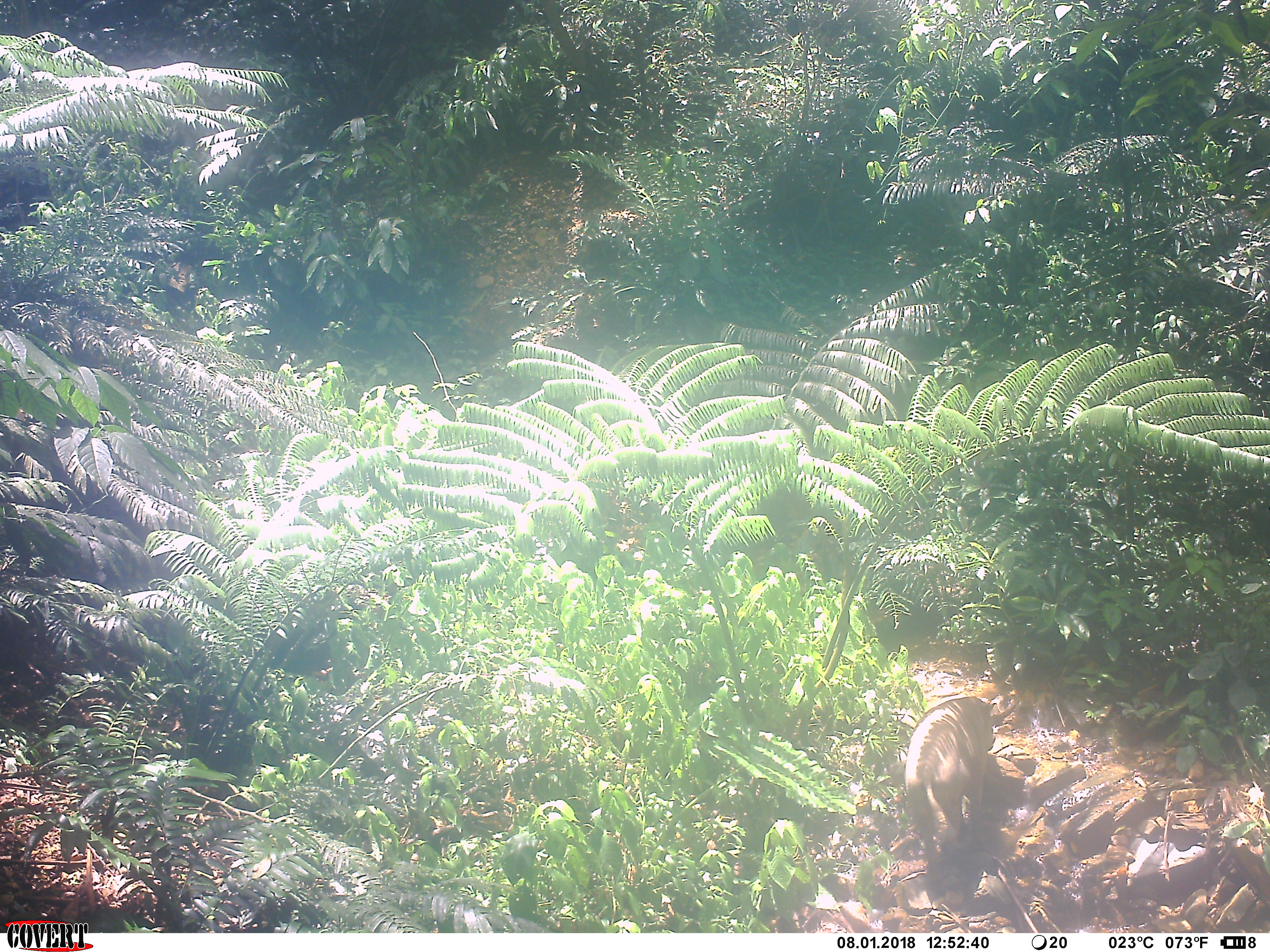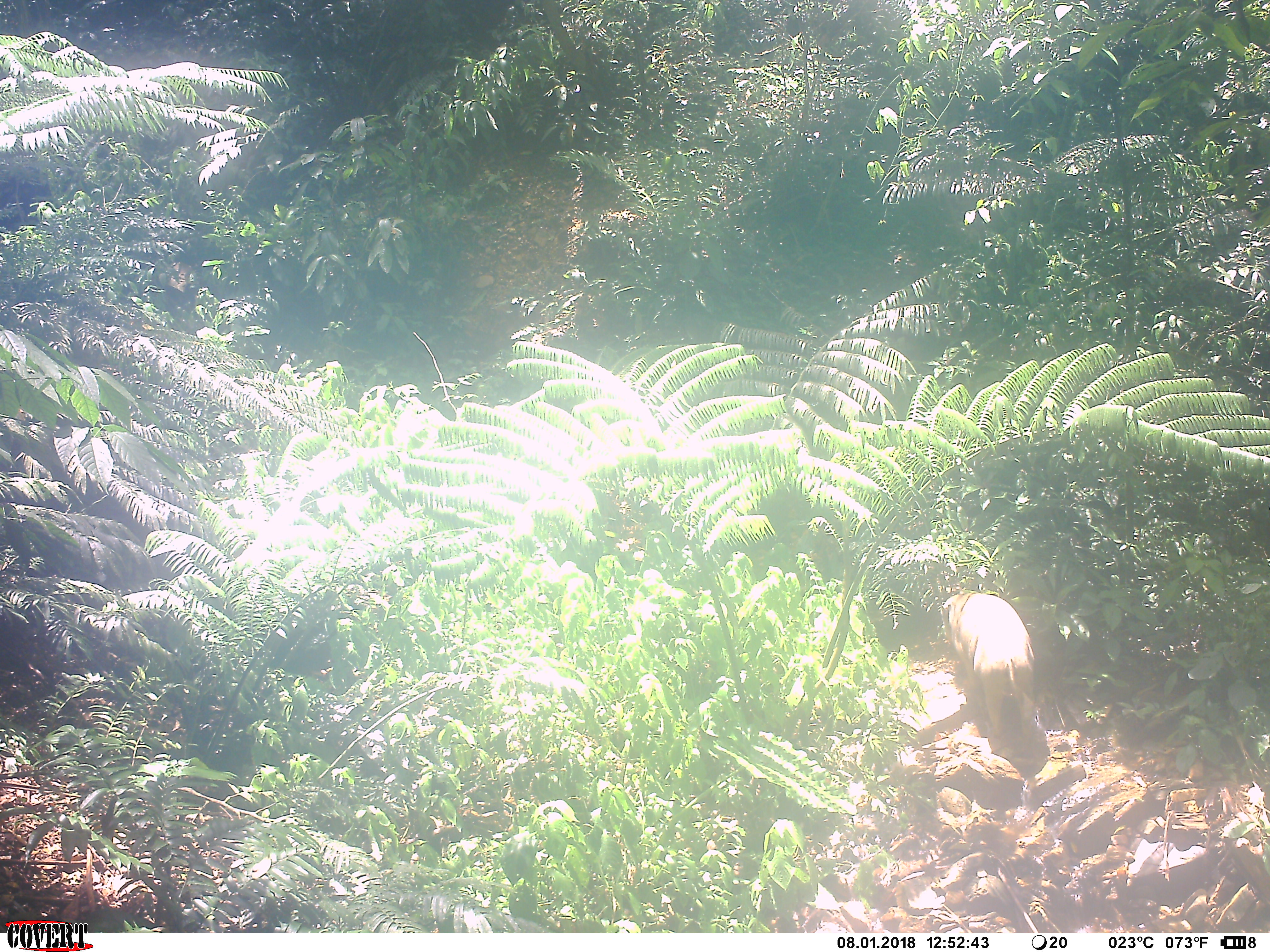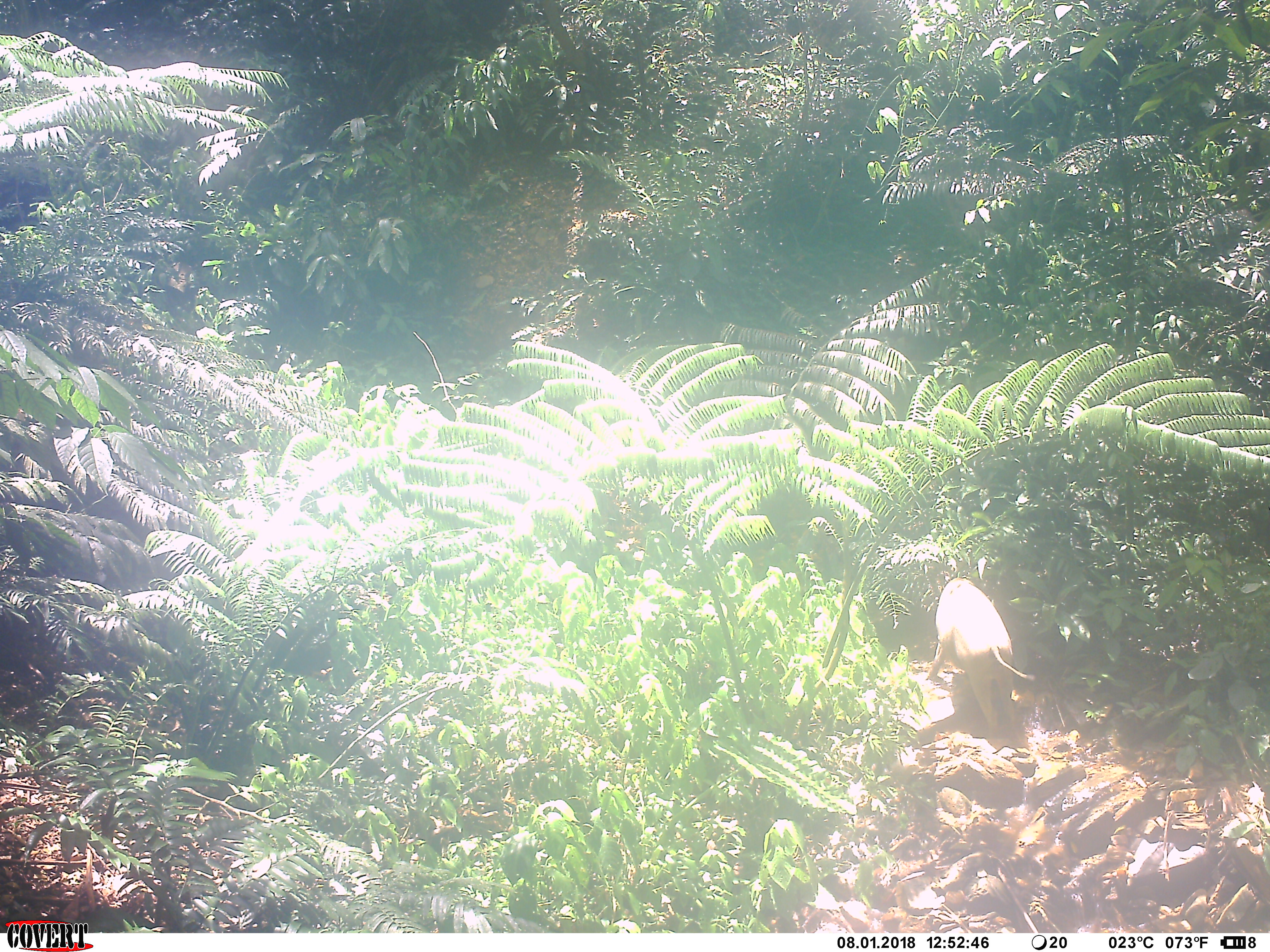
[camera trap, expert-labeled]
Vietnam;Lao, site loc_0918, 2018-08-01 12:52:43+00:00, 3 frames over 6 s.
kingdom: Animalia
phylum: Chordata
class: Mammalia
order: Artiodactyla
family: Suidae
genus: Sus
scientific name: Sus scrofa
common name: eurasian wild pig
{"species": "eurasian wild pig (Sus scrofa)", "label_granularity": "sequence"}